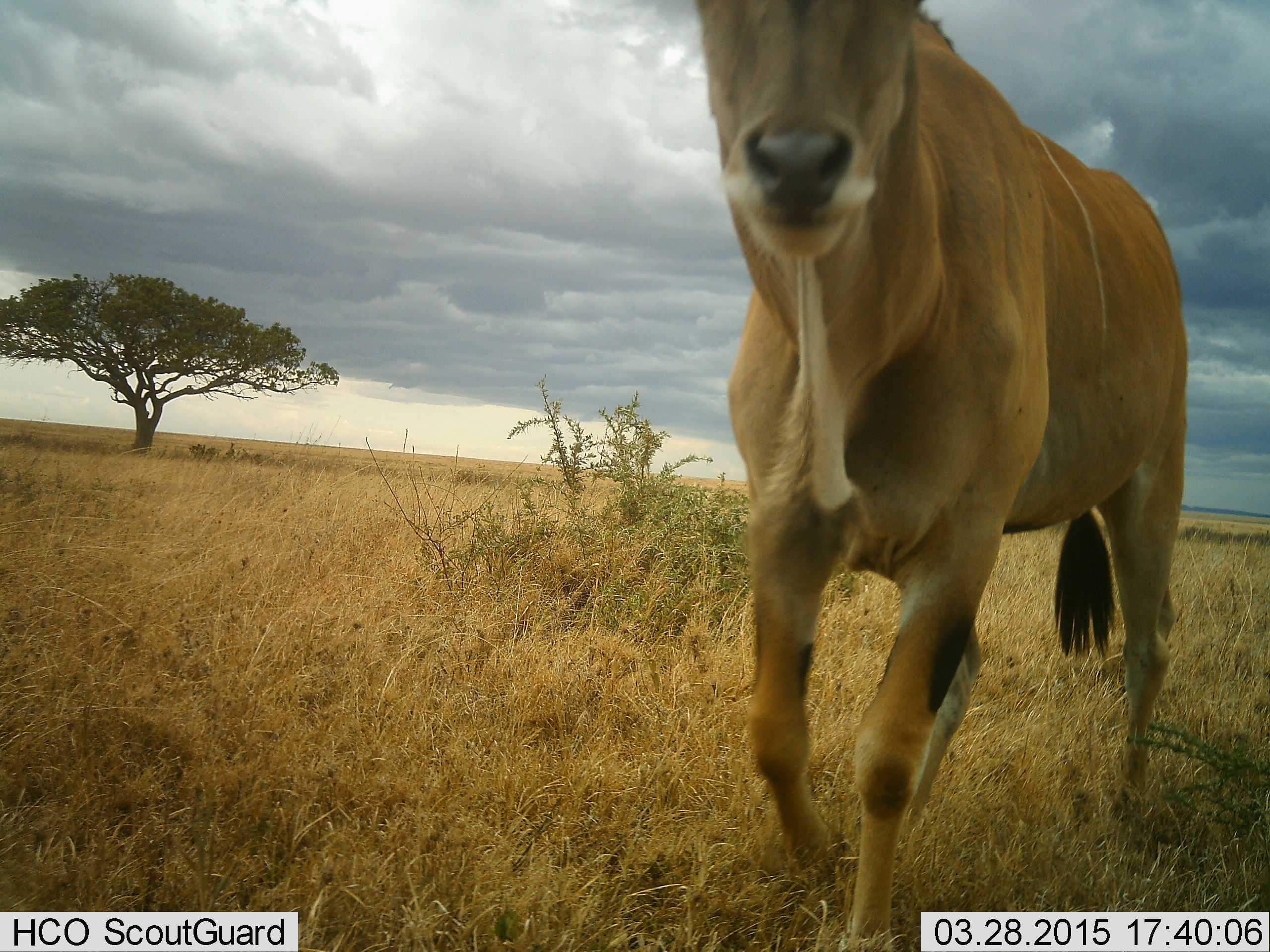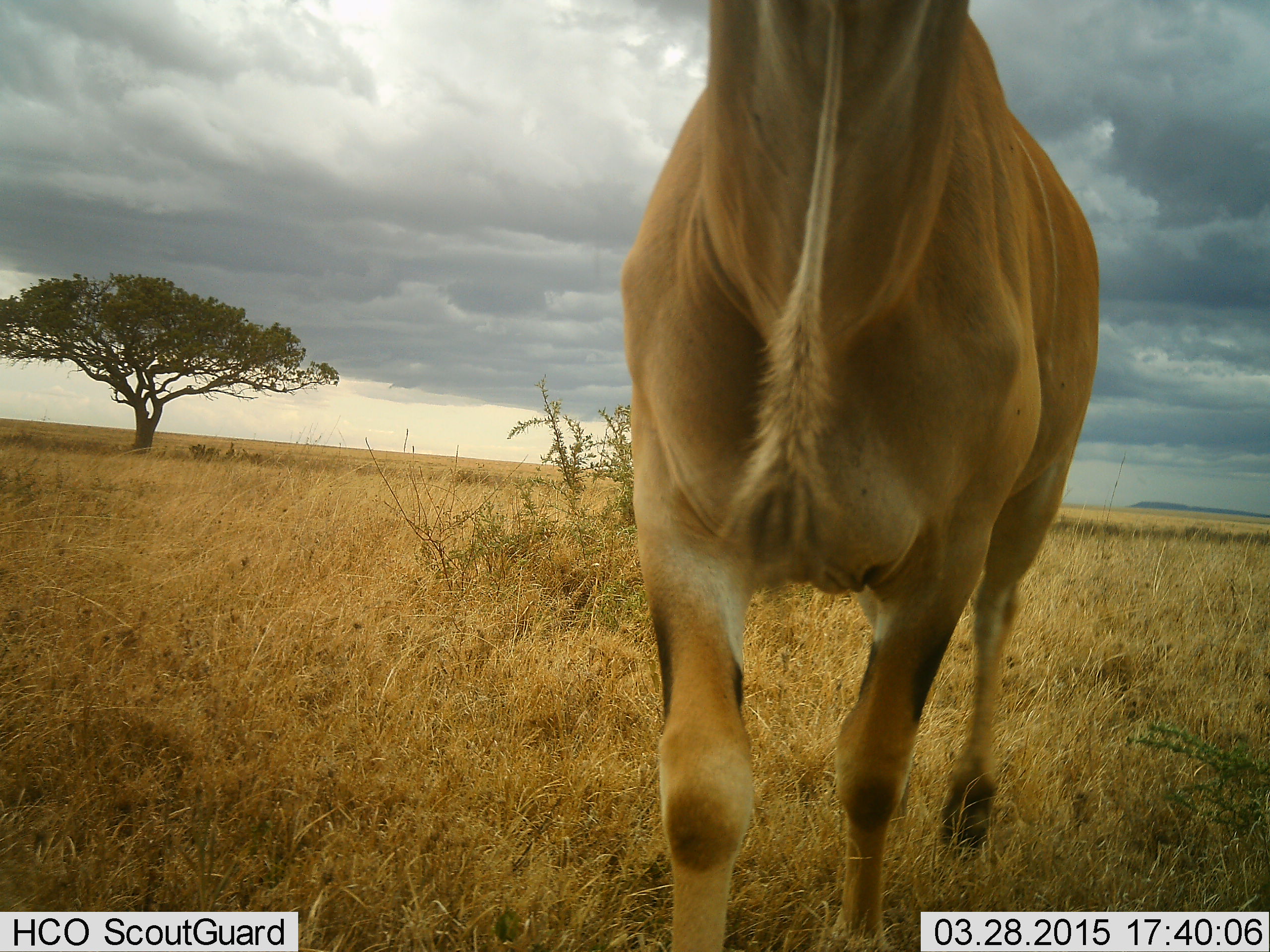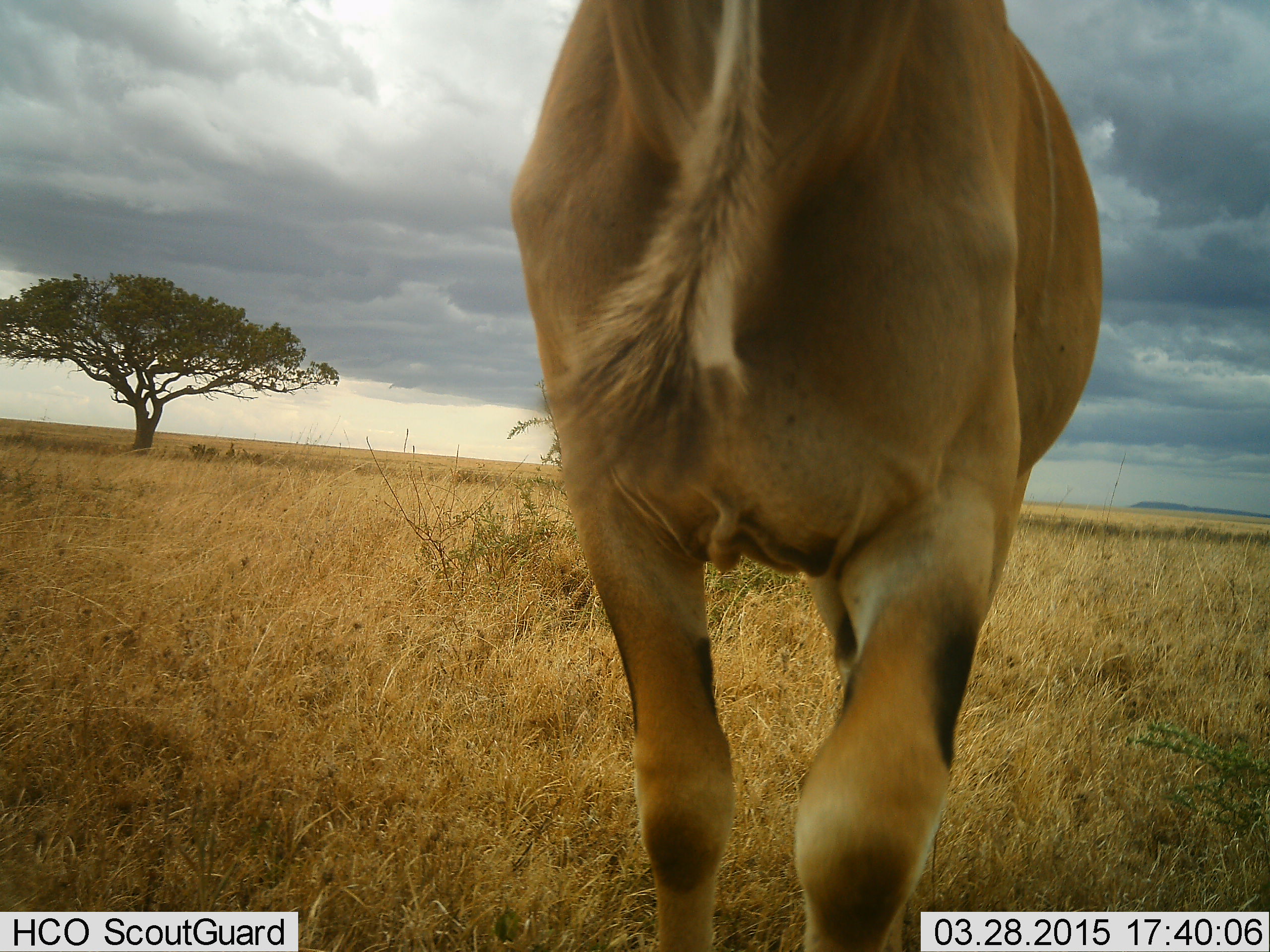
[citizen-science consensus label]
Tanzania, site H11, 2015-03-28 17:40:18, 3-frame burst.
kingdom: Animalia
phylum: Chordata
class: Mammalia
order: Artiodactyla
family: Bovidae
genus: Tragelaphus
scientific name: Tragelaphus oryx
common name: eland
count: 1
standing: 0%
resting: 0%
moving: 100%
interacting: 0%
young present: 10%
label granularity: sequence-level